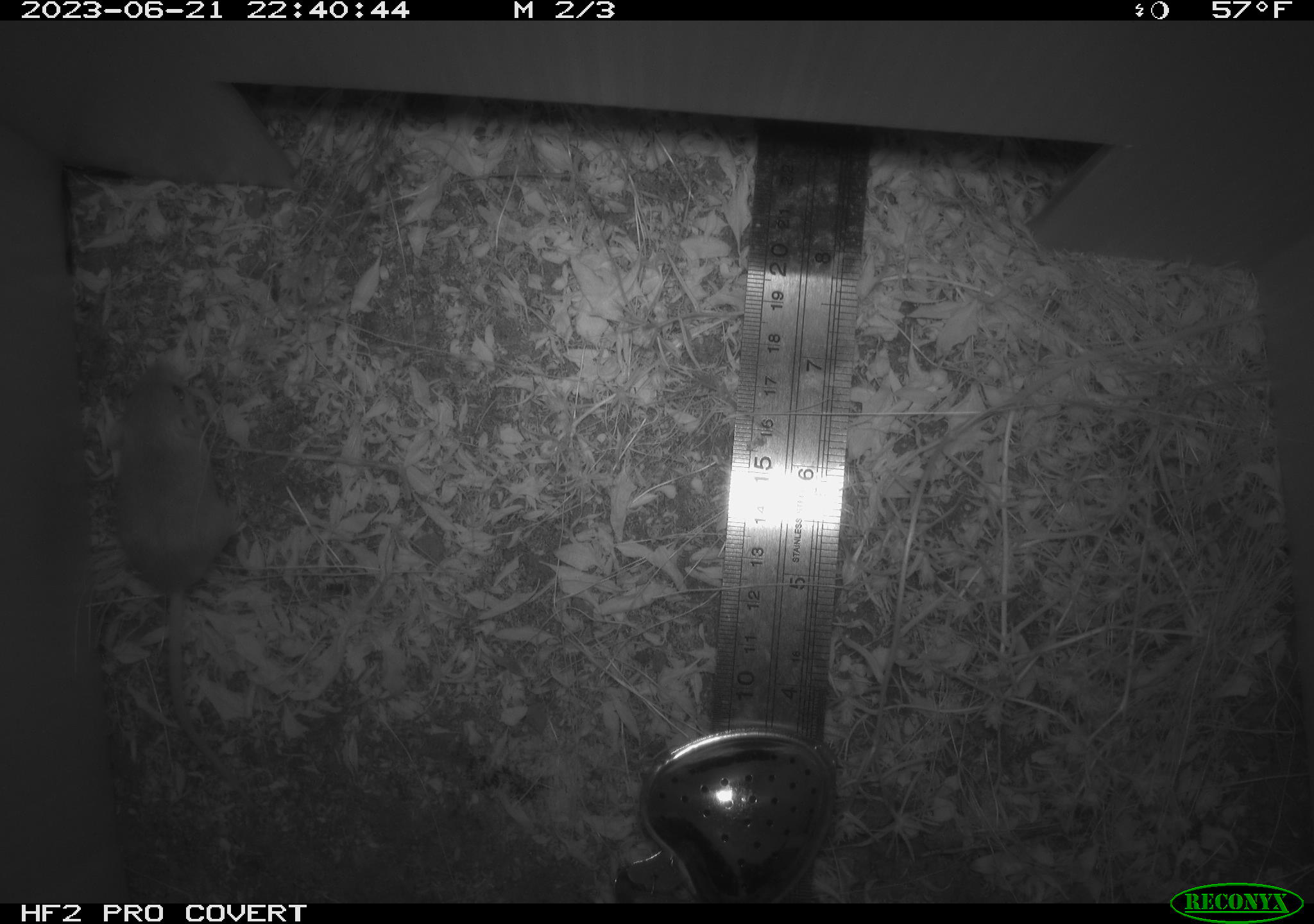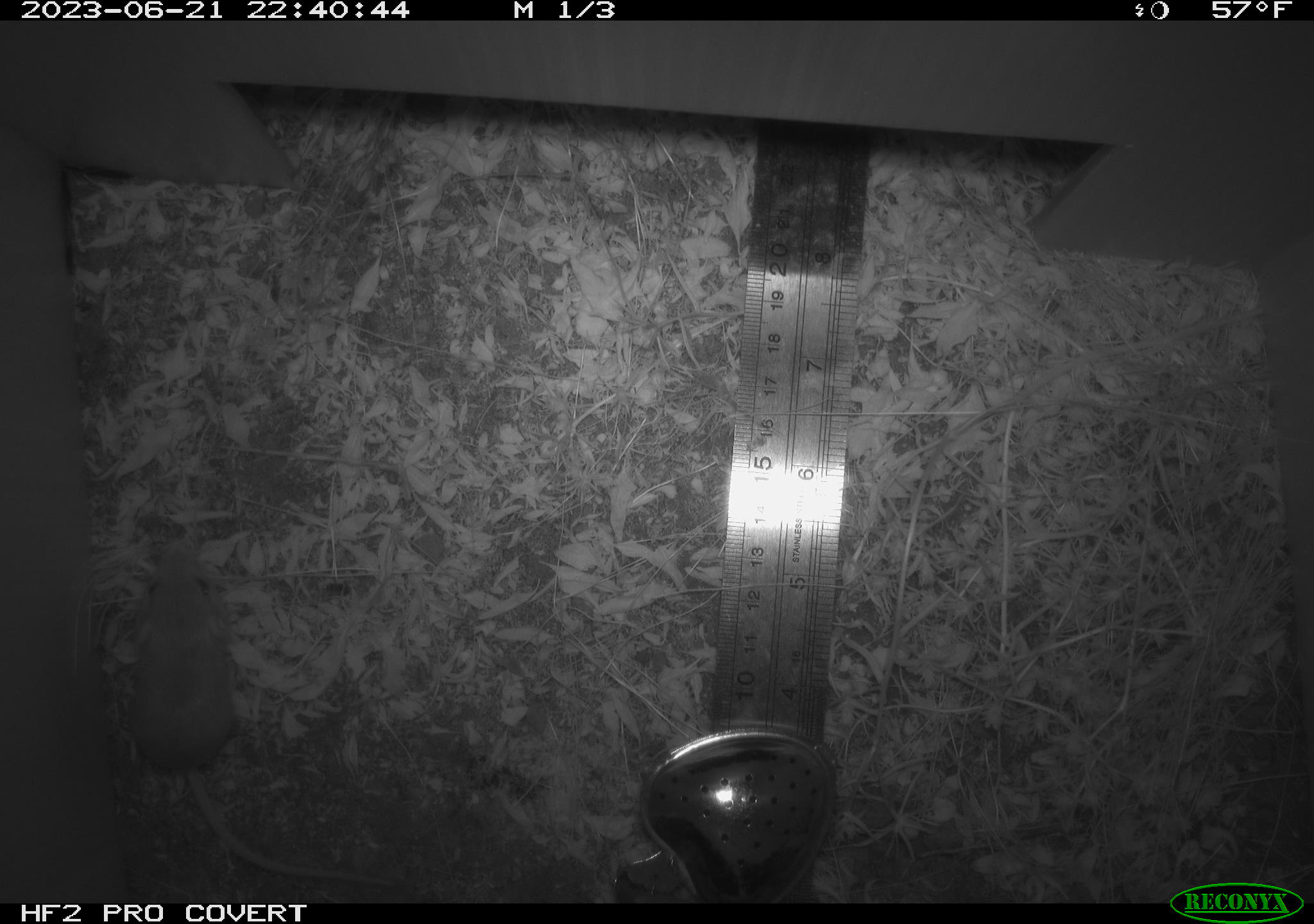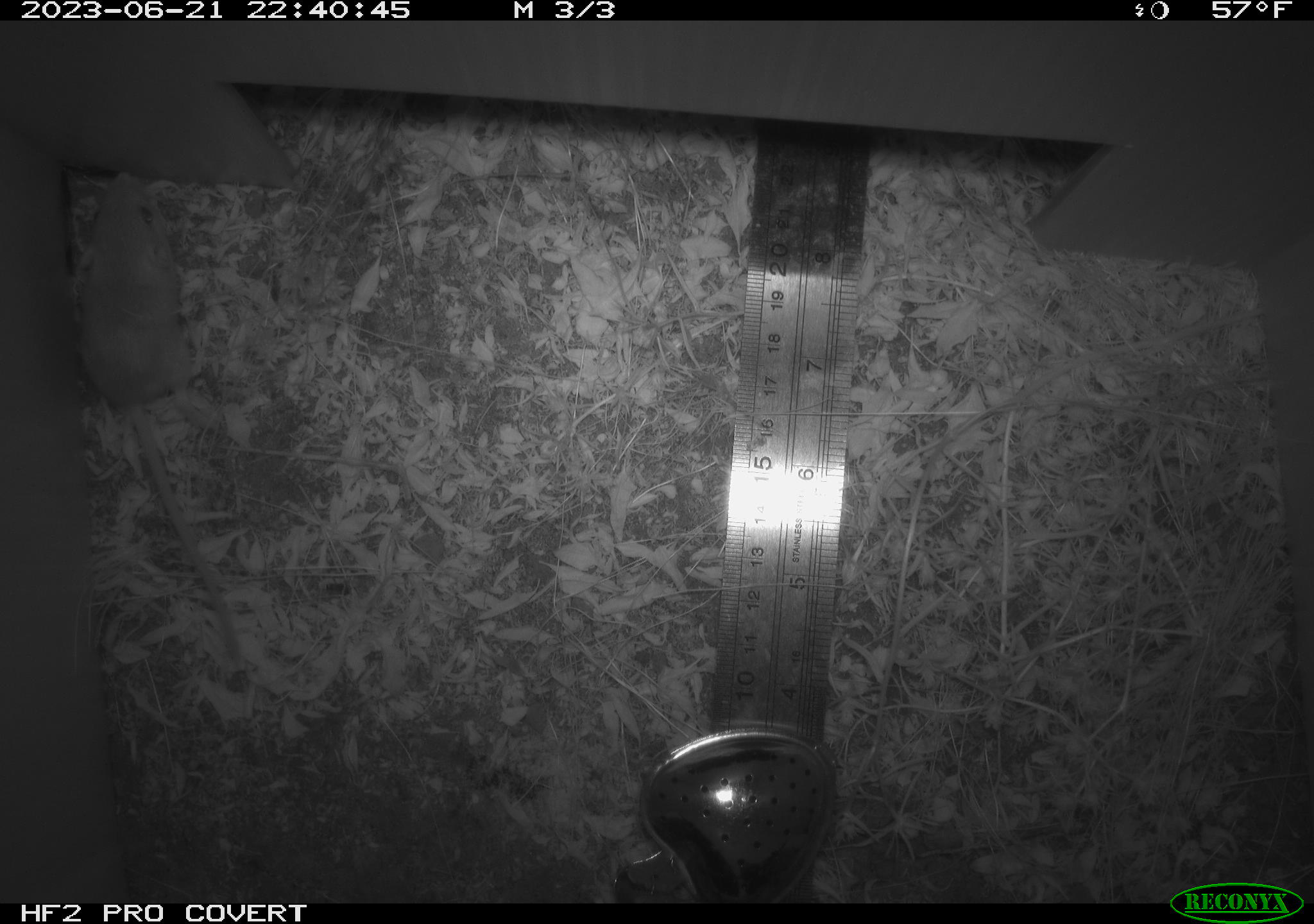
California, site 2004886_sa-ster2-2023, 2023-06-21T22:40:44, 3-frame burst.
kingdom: Animalia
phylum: Chordata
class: Mammalia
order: Rodentia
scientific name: Rodentia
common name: mouse species